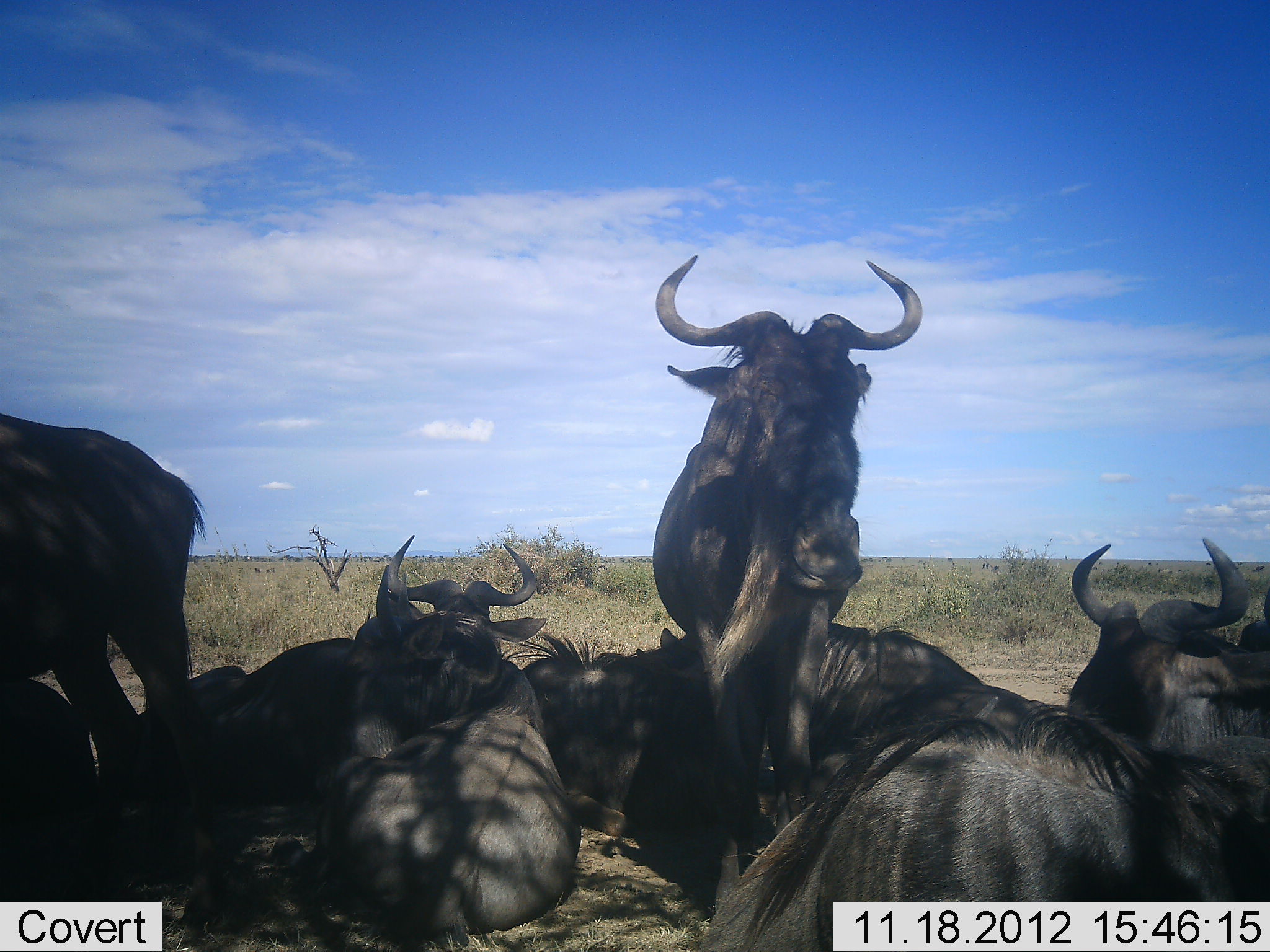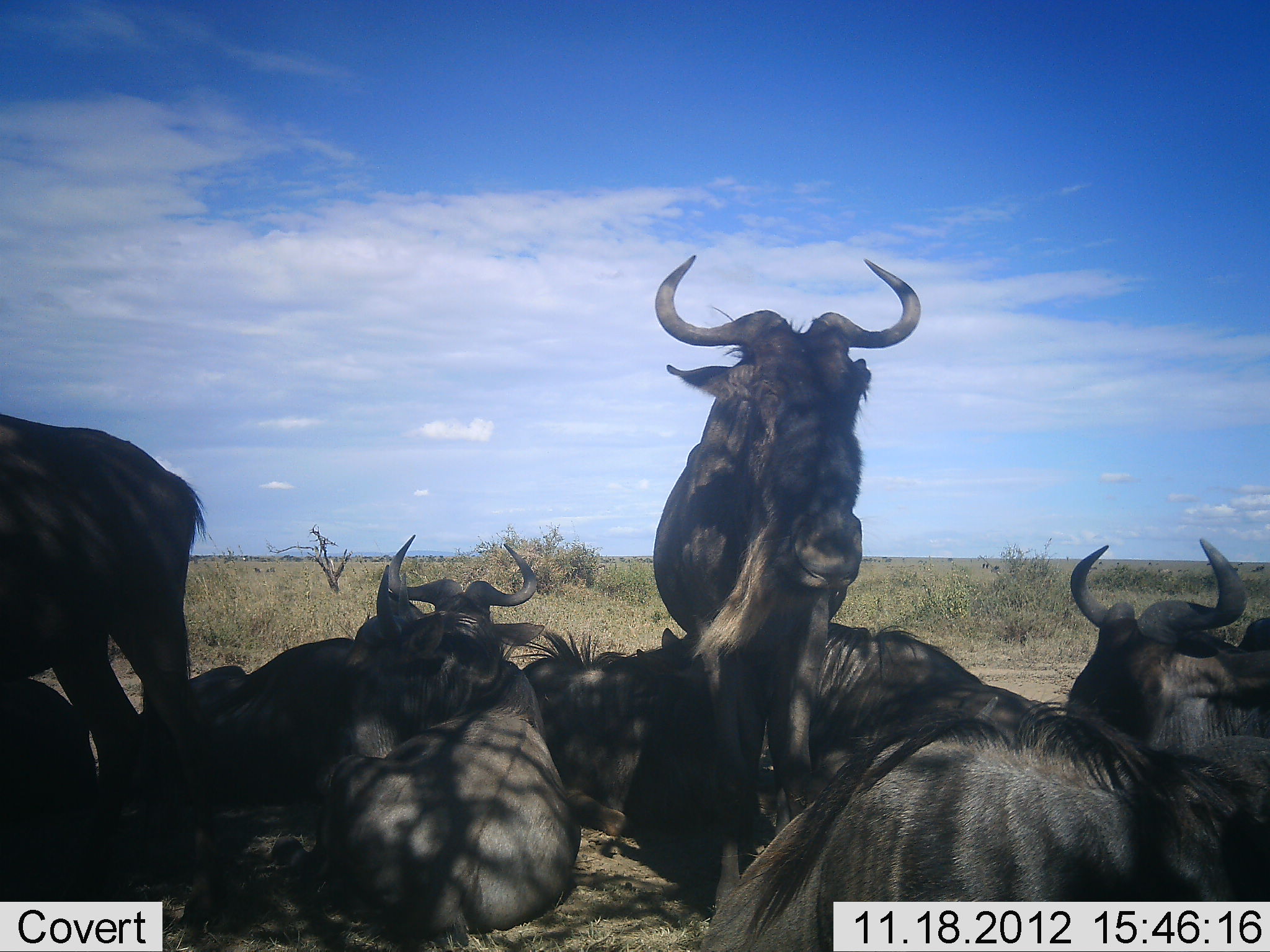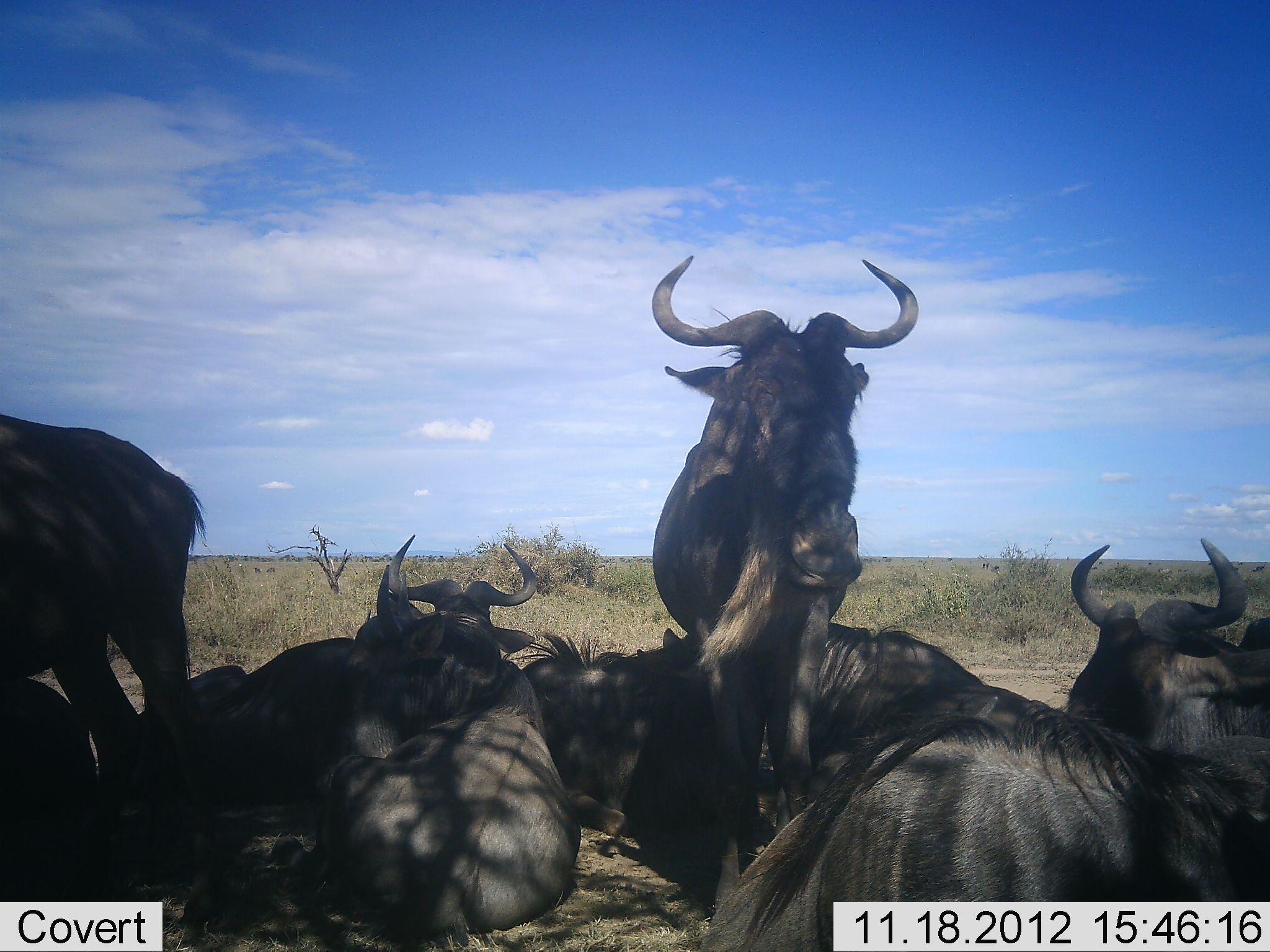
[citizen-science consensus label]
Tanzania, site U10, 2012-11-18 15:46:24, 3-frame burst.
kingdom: Animalia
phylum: Chordata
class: Mammalia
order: Artiodactyla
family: Bovidae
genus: Connochaetes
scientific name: Connochaetes taurinus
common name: blue wildebeest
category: wildebeest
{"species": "wildebeest (blue wildebeest) (Connochaetes taurinus)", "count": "9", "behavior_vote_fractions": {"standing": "70%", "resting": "100%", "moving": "0%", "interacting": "0%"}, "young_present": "0%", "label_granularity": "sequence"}